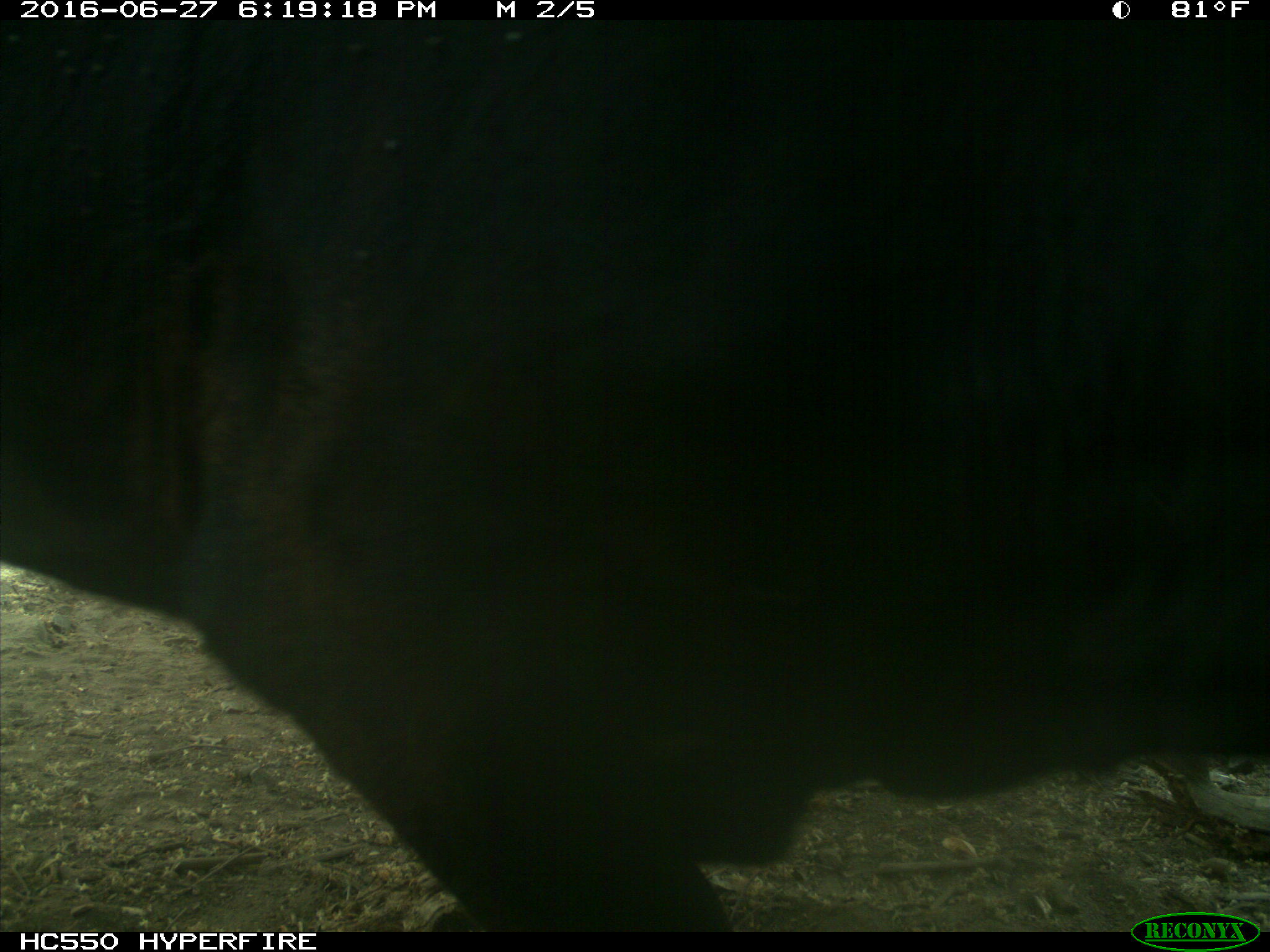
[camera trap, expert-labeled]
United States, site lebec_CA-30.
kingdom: Animalia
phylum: Chordata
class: Mammalia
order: Artiodactyla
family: Bovidae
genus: Bos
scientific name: Bos taurus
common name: domestic cow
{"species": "Bos taurus (domestic cow)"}